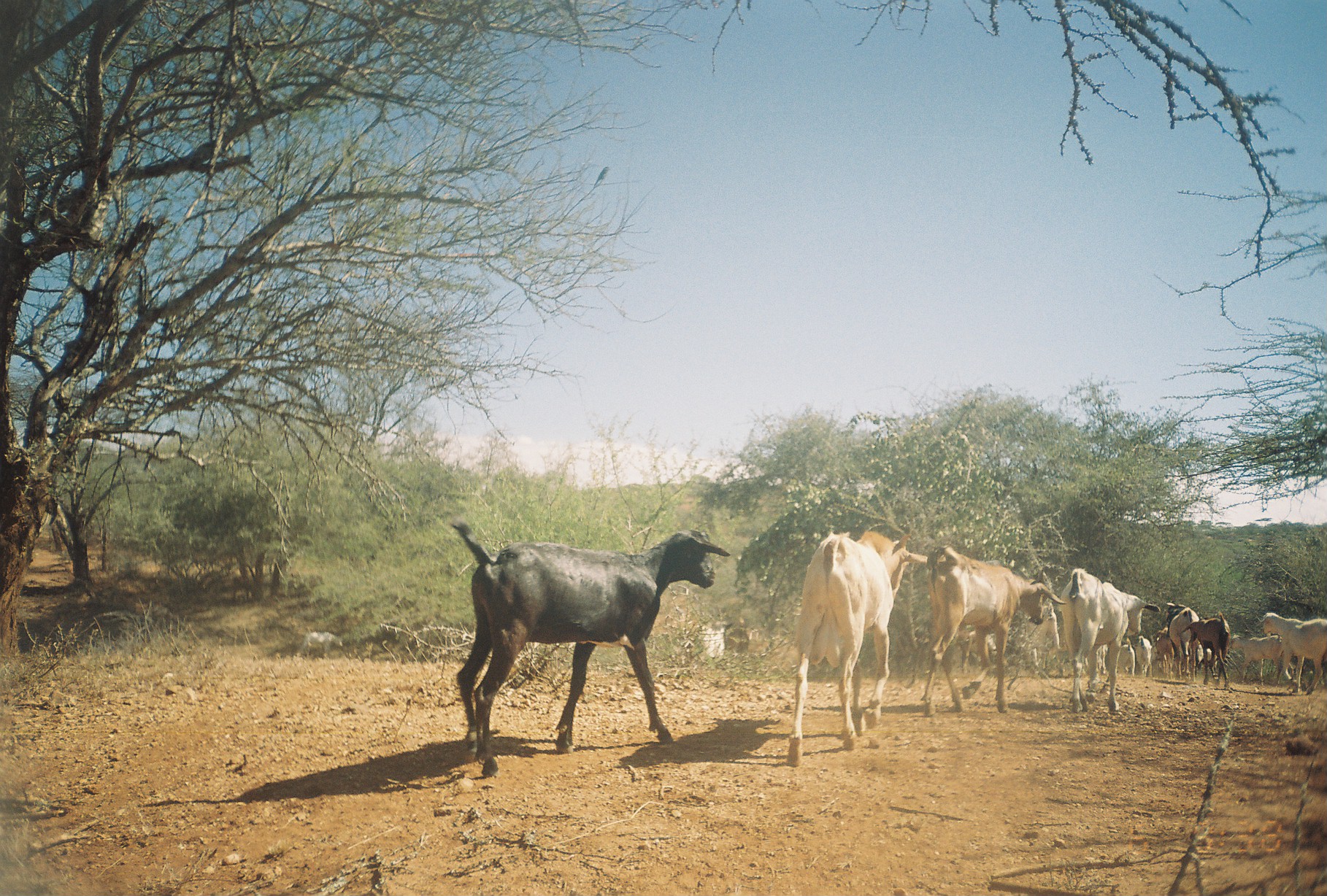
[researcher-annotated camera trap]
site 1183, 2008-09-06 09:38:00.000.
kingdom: Animalia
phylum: Chordata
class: Mammalia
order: Artiodactyla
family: Bovidae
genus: Capra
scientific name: Capra aegagrus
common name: wild goat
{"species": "Capra aegagrus (wild goat)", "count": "14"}